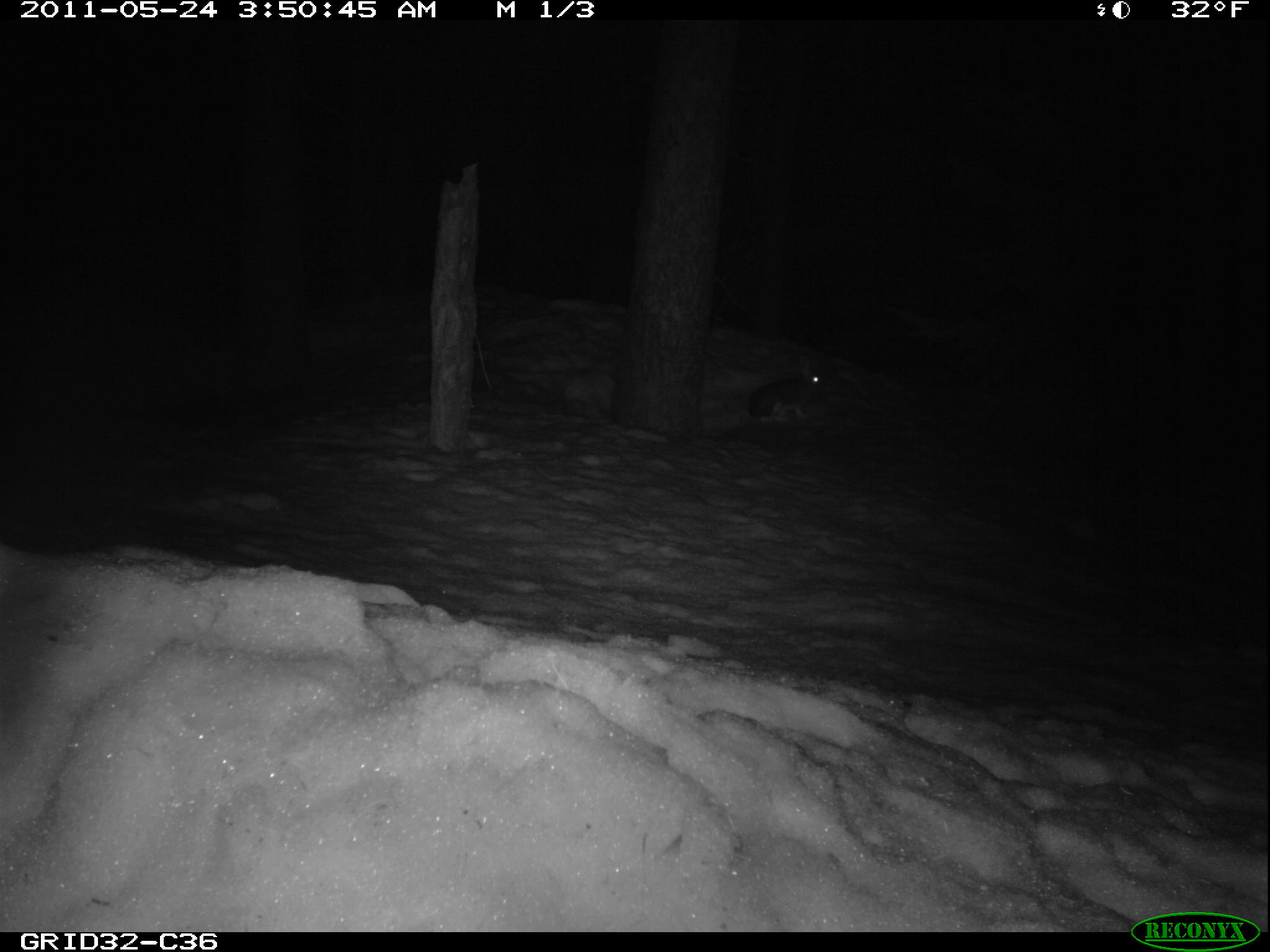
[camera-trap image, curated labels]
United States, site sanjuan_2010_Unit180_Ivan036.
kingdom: Animalia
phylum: Chordata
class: Mammalia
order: Lagomorpha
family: Leporidae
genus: Lepus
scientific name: Lepus americanus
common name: snowshoe hare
Lepus americanus (snowshoe hare).